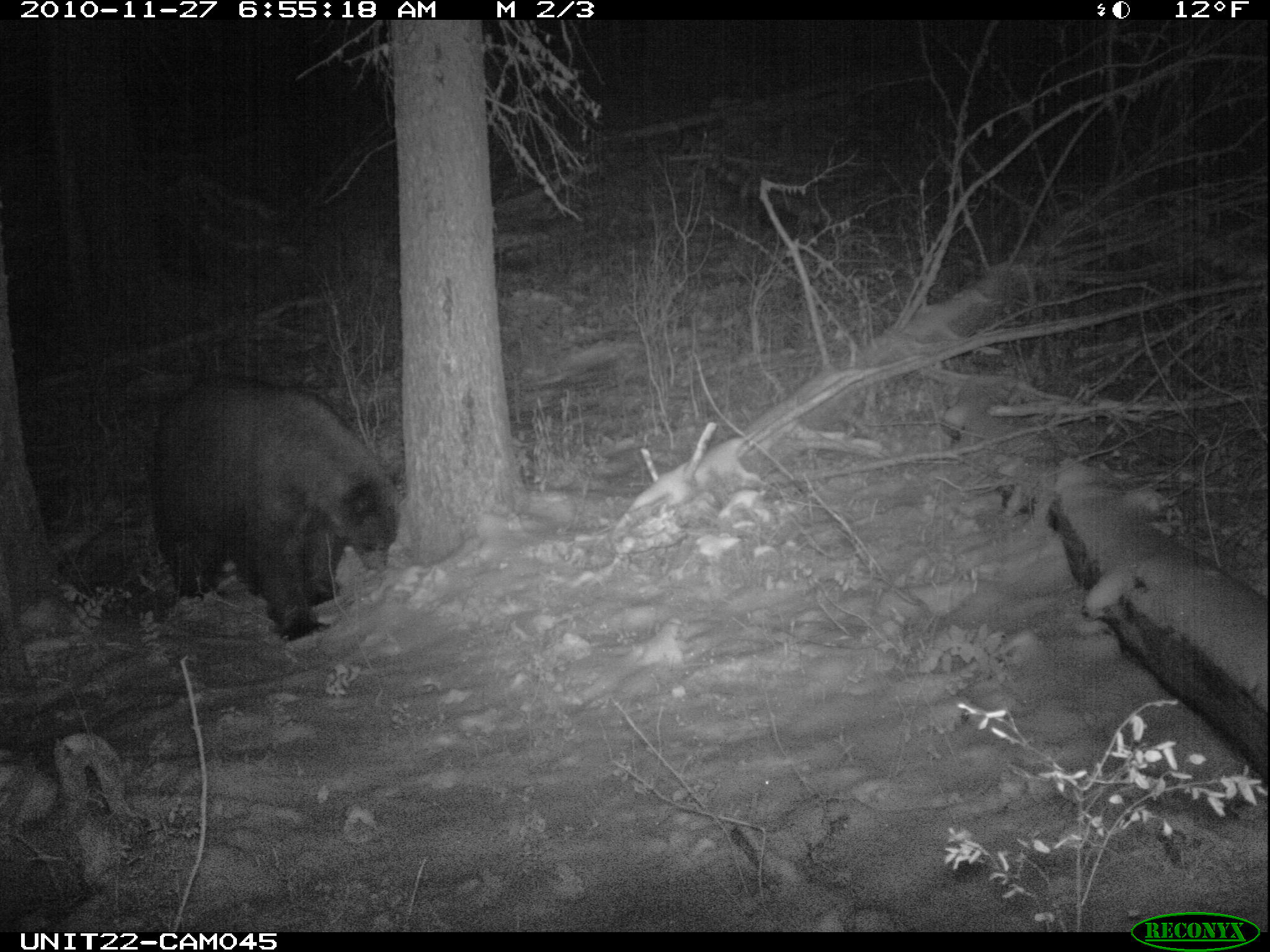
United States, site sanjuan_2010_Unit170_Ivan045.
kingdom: Animalia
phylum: Chordata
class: Mammalia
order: Carnivora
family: Ursidae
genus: Ursus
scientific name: Ursus americanus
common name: american black bear